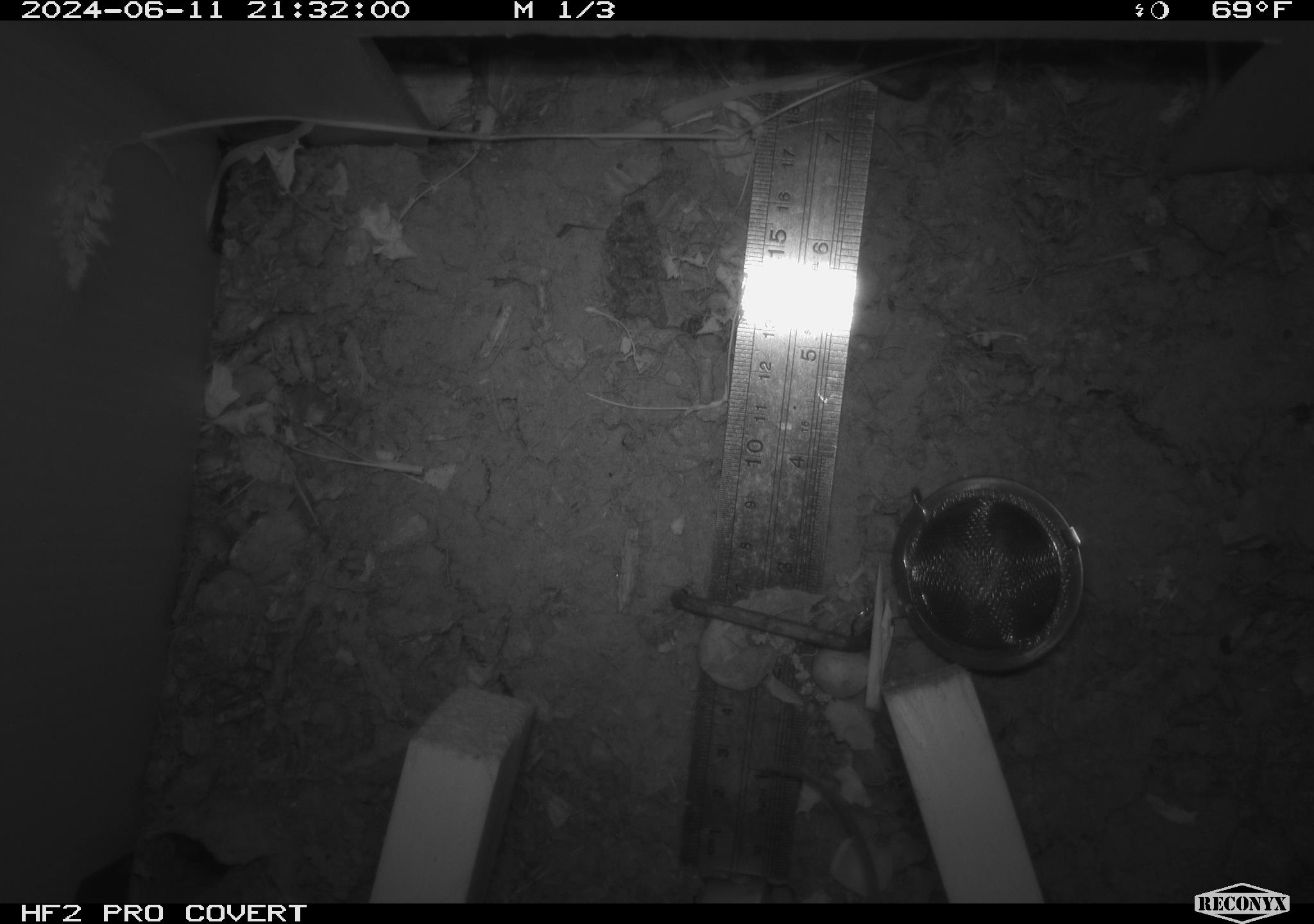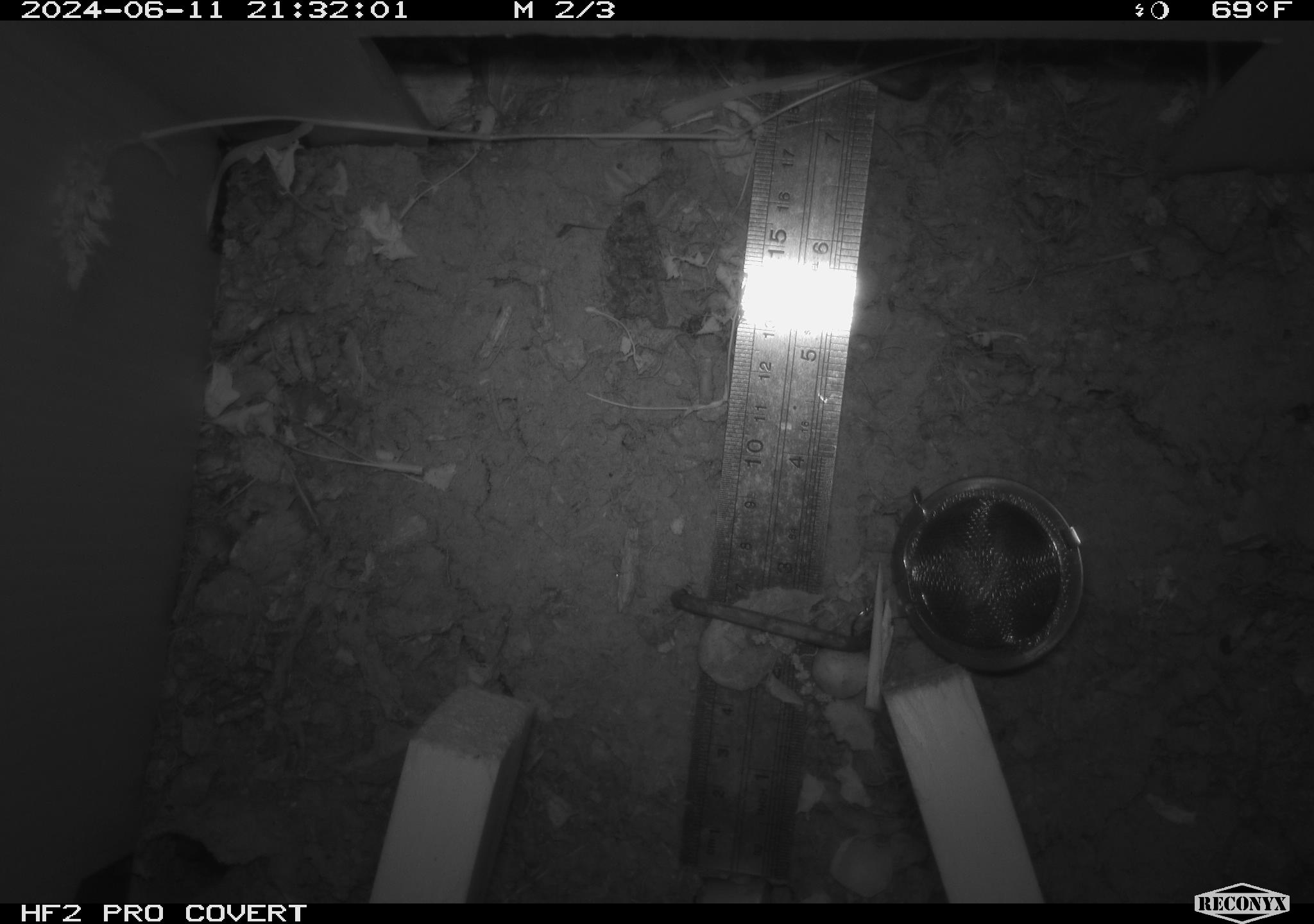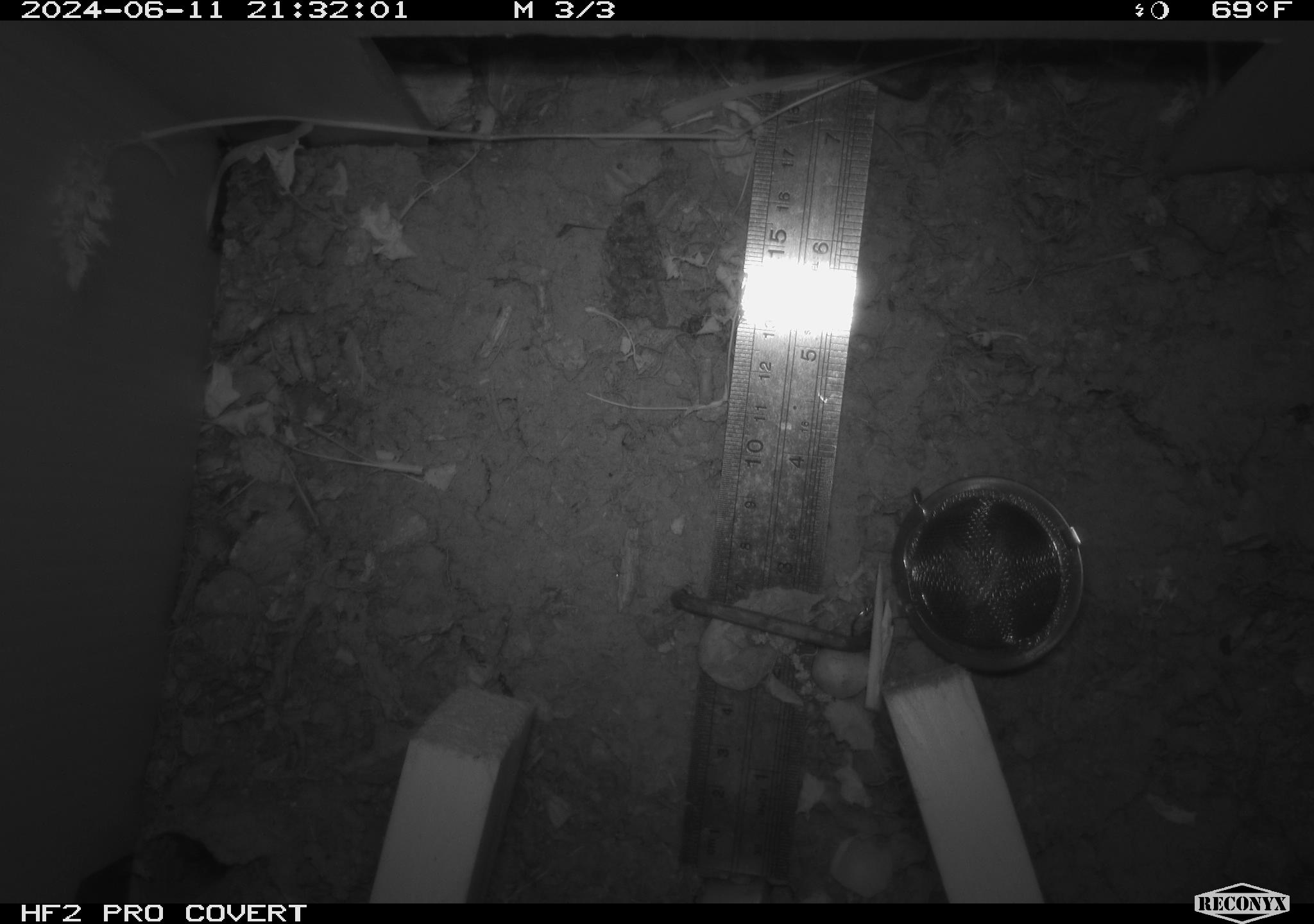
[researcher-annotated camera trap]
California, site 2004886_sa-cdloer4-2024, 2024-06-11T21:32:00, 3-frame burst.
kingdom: Animalia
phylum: Chordata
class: Mammalia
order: Rodentia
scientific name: Rodentia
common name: rodent